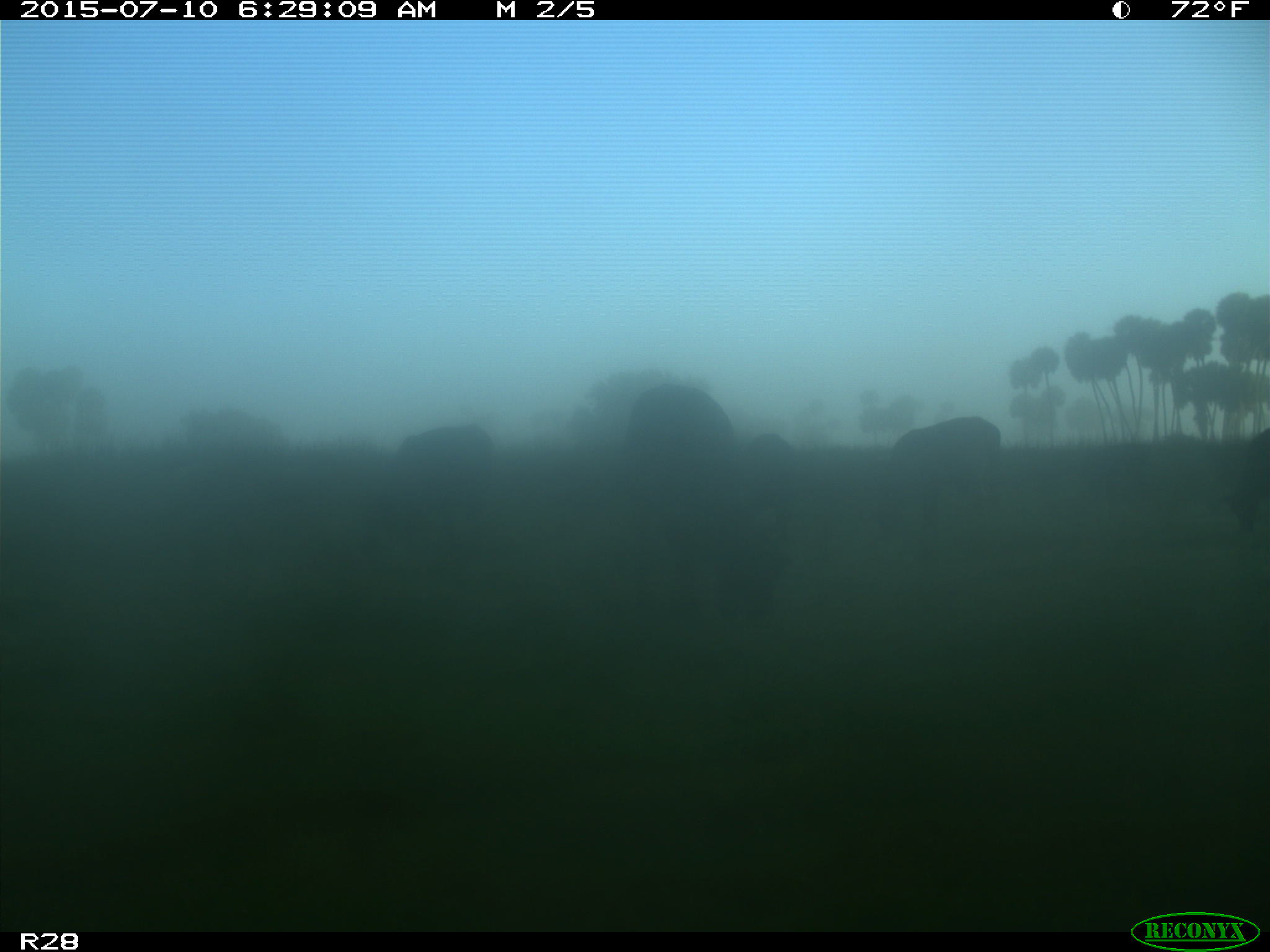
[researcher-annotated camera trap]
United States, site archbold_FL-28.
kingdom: Animalia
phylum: Chordata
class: Mammalia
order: Artiodactyla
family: Bovidae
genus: Bos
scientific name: Bos taurus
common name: domestic cow